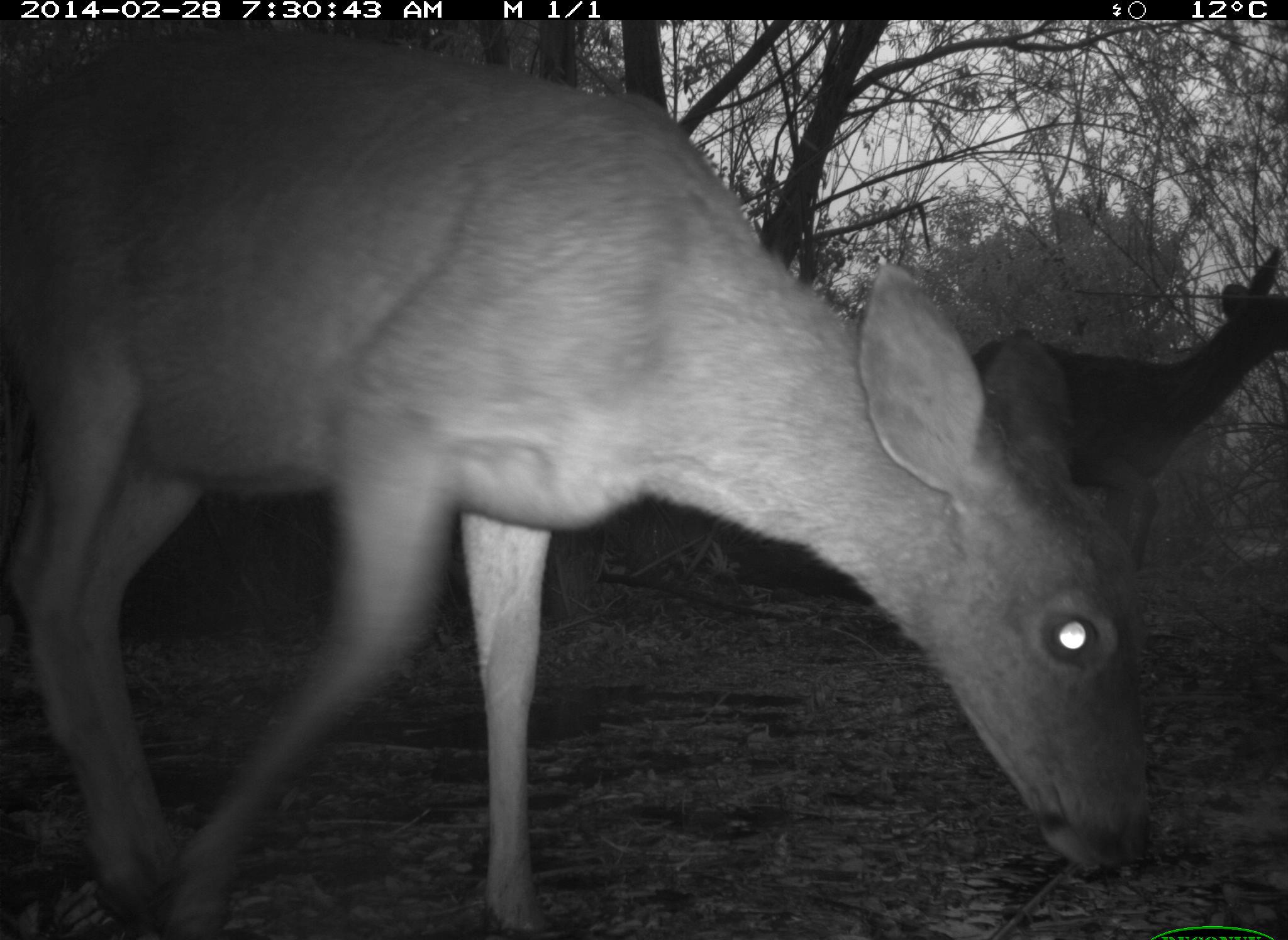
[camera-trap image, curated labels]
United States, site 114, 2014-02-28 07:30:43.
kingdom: Animalia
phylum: Chordata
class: Mammalia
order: Artiodactyla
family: Cervidae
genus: Odocoileus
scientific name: Odocoileus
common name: deer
Deer (Odocoileus).